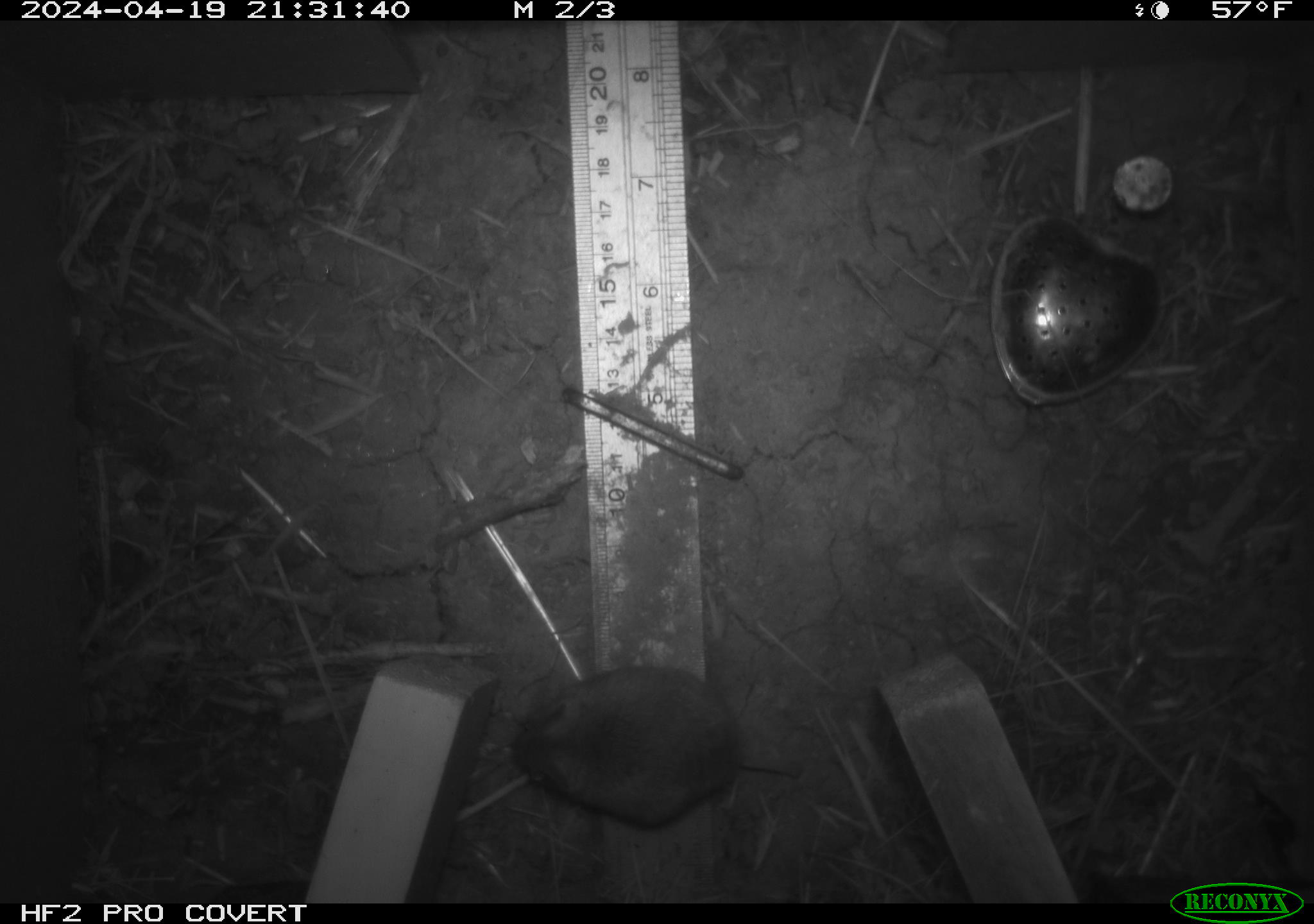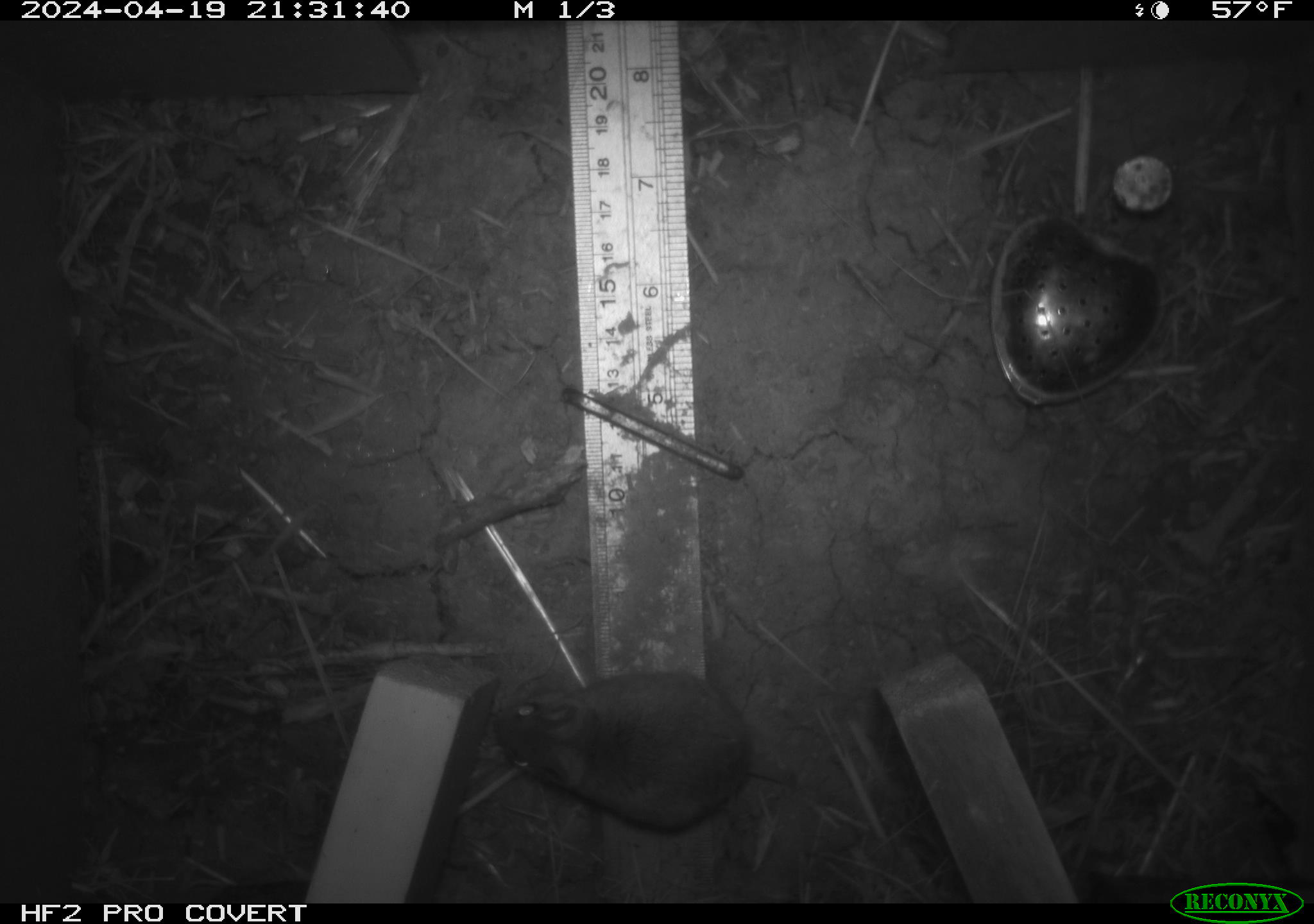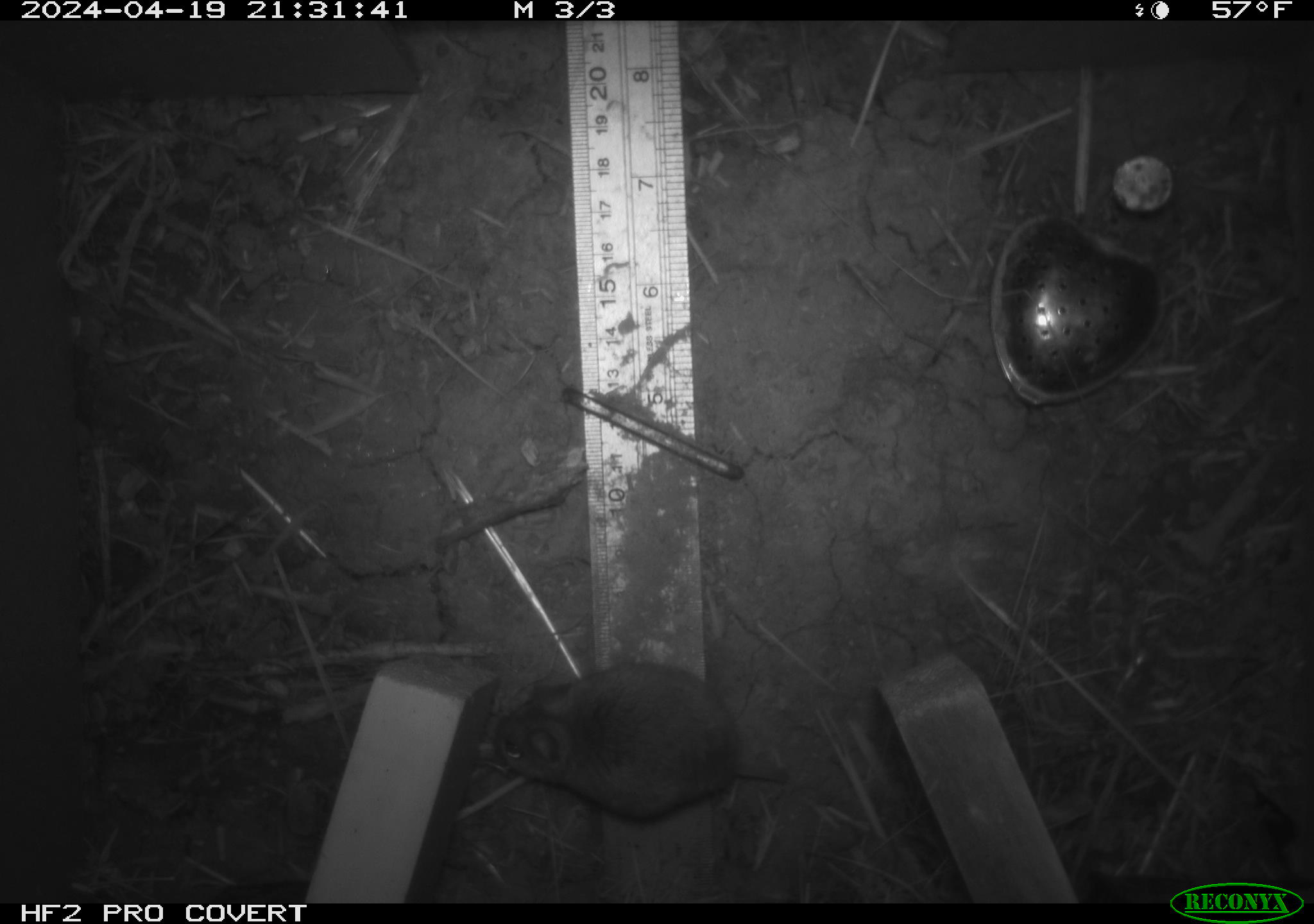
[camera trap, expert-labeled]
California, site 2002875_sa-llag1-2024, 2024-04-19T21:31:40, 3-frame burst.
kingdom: Animalia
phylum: Chordata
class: Mammalia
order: Rodentia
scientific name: Rodentia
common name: mouse species